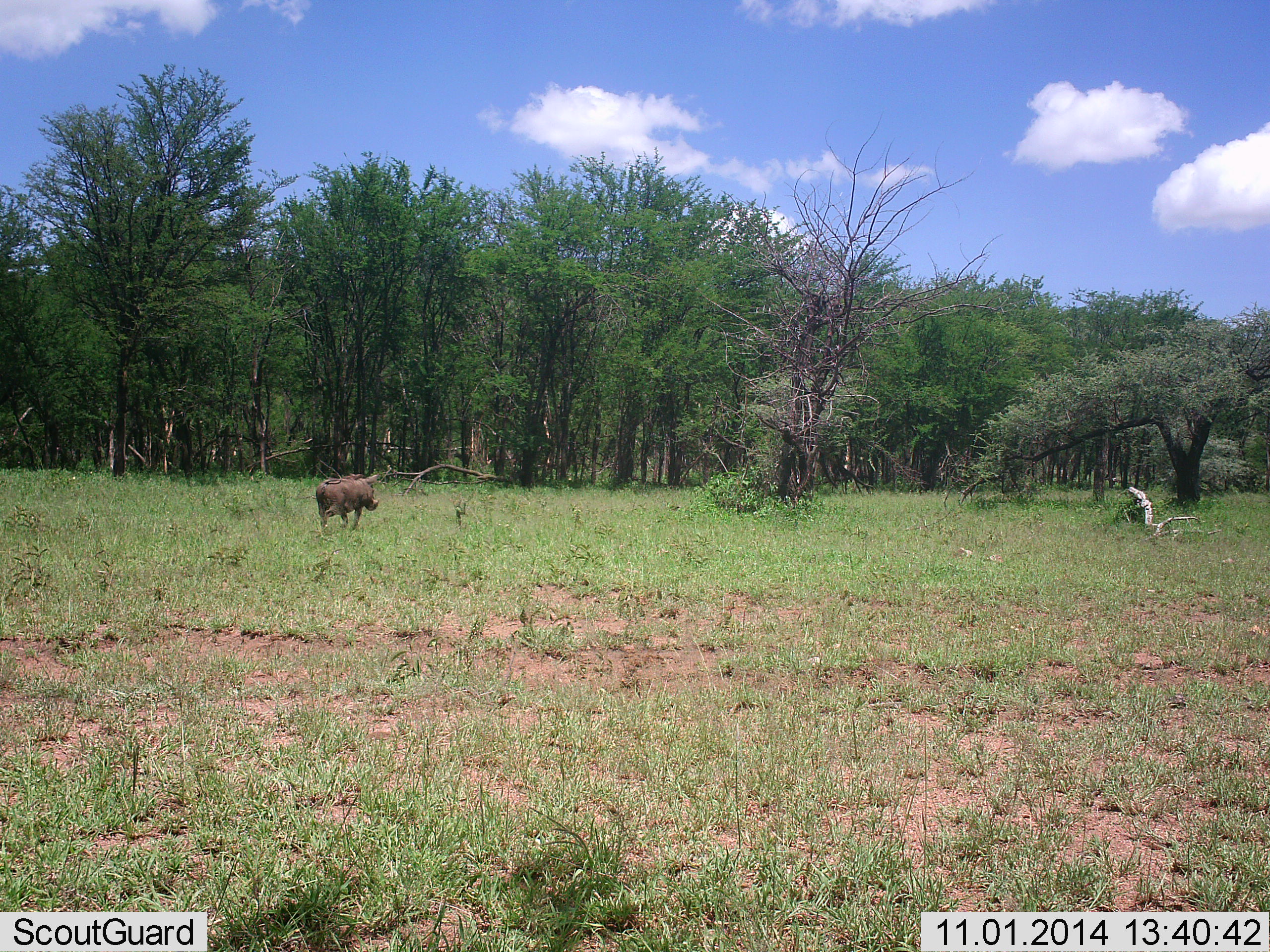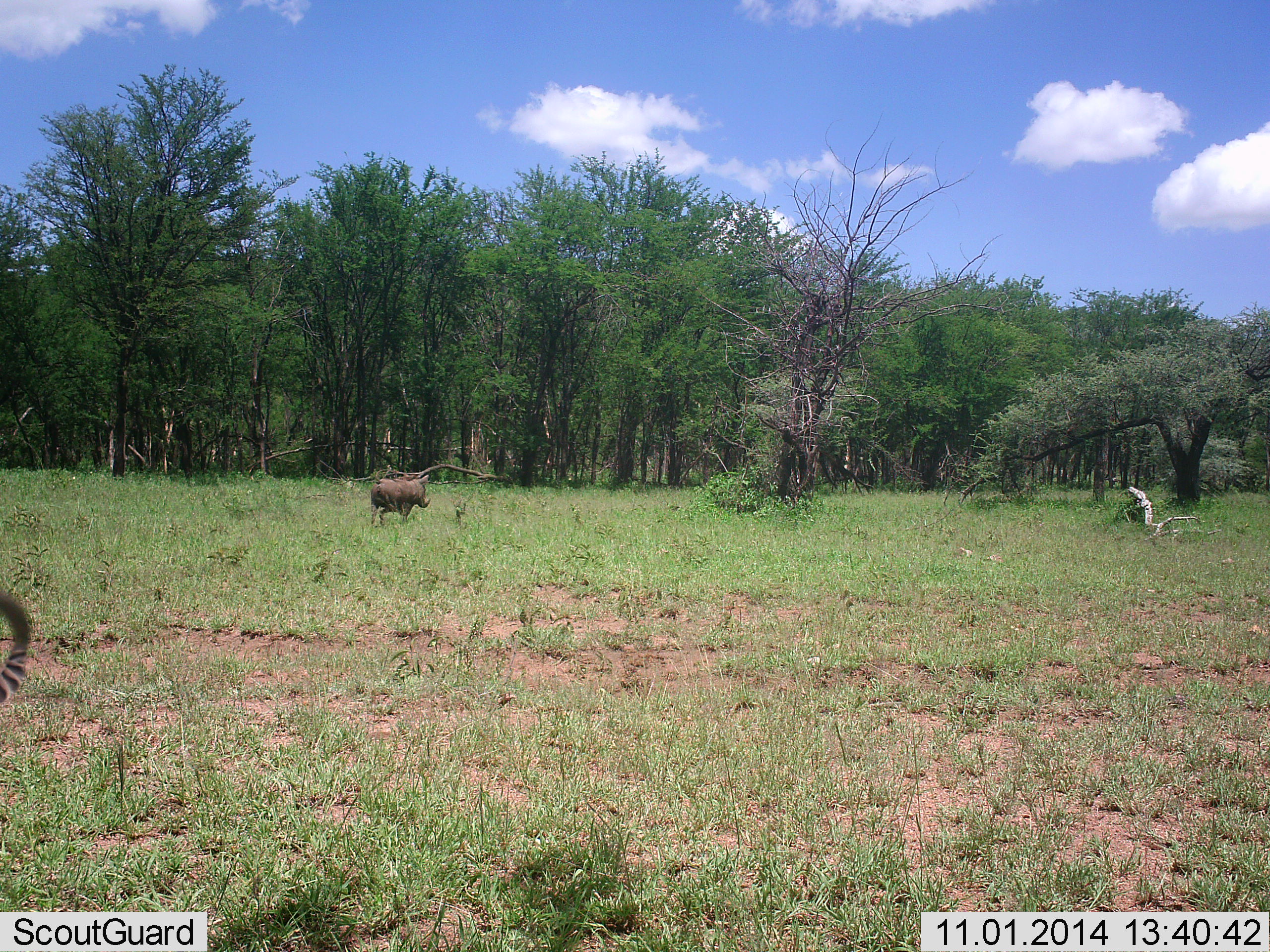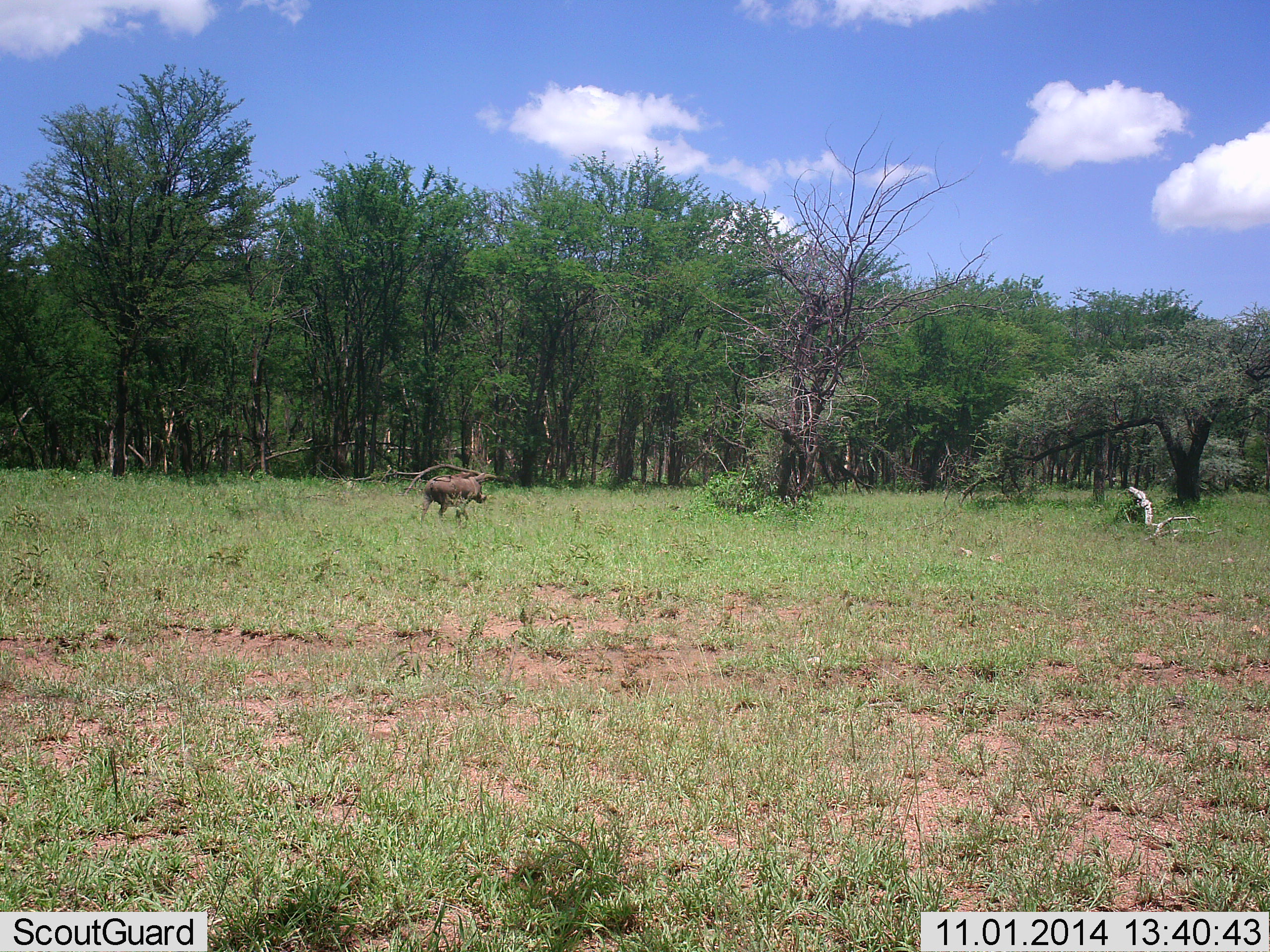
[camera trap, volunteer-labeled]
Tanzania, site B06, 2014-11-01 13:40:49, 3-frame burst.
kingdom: Animalia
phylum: Chordata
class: Mammalia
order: Artiodactyla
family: Suidae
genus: Phacochoerus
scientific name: Phacochoerus africanus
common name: warthog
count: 1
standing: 5%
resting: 0%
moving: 100%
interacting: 0%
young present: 0%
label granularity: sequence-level